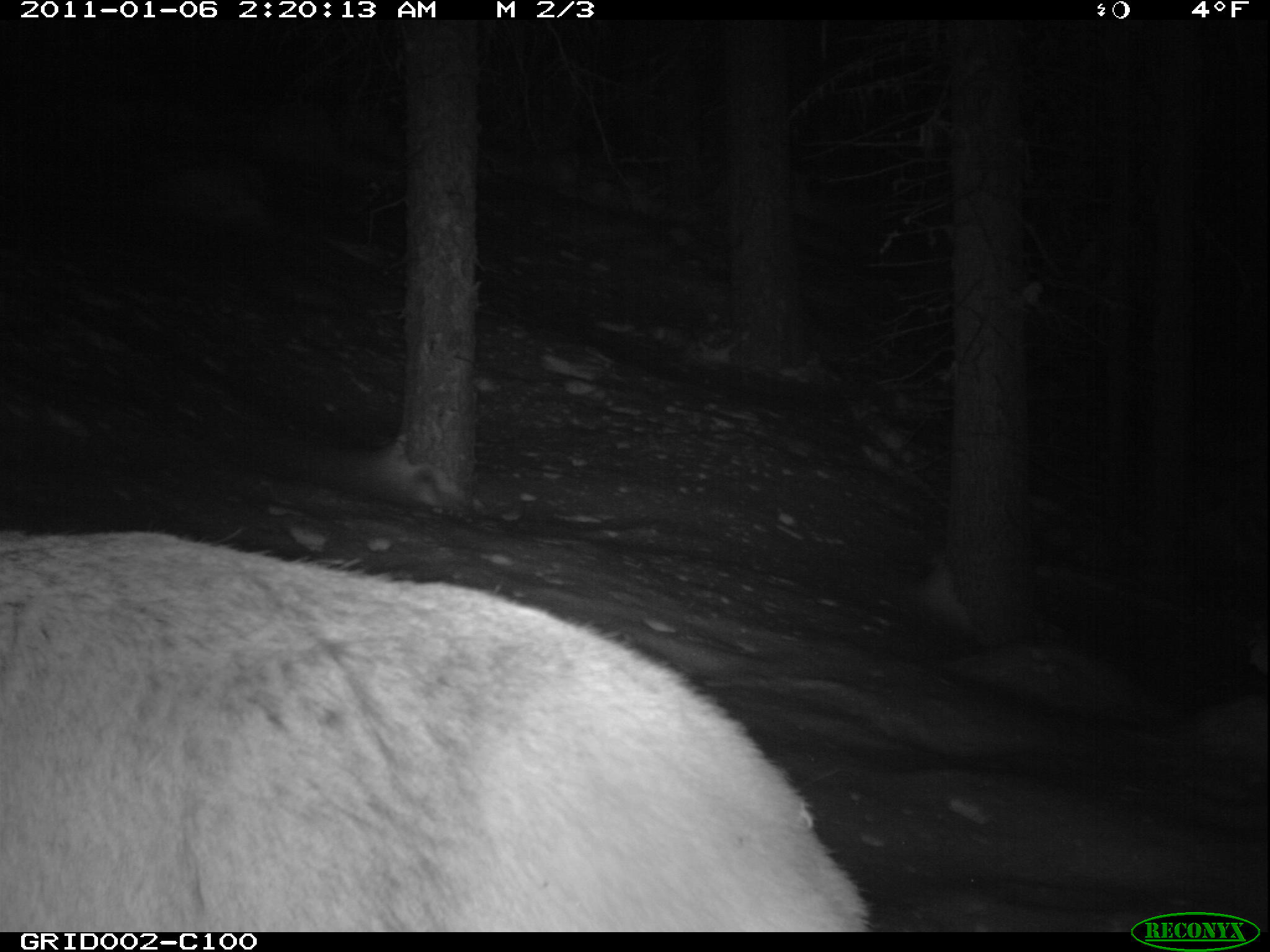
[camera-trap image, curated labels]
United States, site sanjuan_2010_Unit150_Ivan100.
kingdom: Animalia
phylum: Chordata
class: Mammalia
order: Artiodactyla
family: Cervidae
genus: Cervus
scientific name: Cervus elaphus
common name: red deer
Cervus elaphus (red deer).